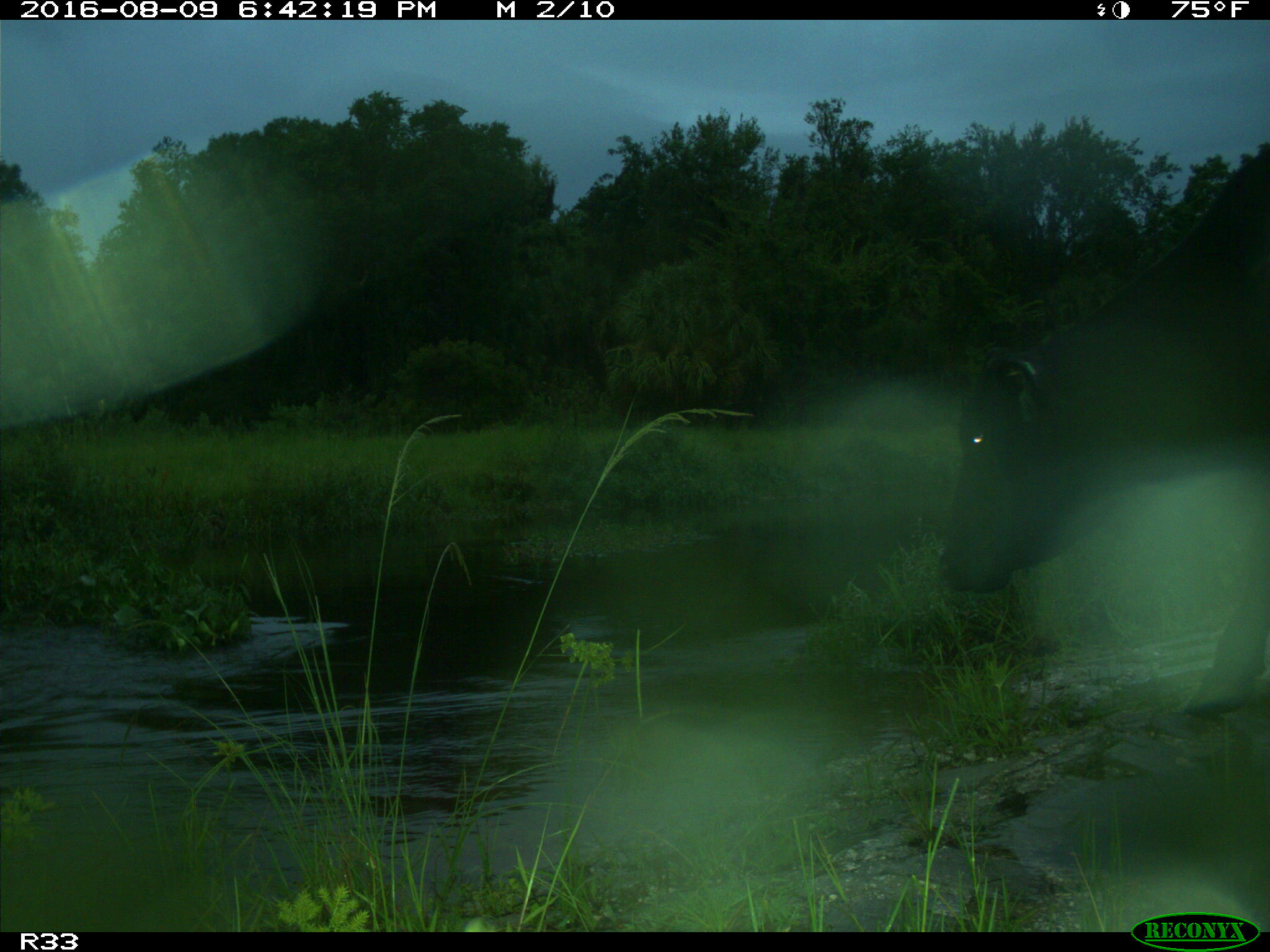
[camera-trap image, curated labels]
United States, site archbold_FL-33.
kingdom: Animalia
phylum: Chordata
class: Mammalia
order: Artiodactyla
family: Bovidae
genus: Bos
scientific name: Bos taurus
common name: domestic cow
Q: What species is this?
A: Bos taurus (domestic cow).